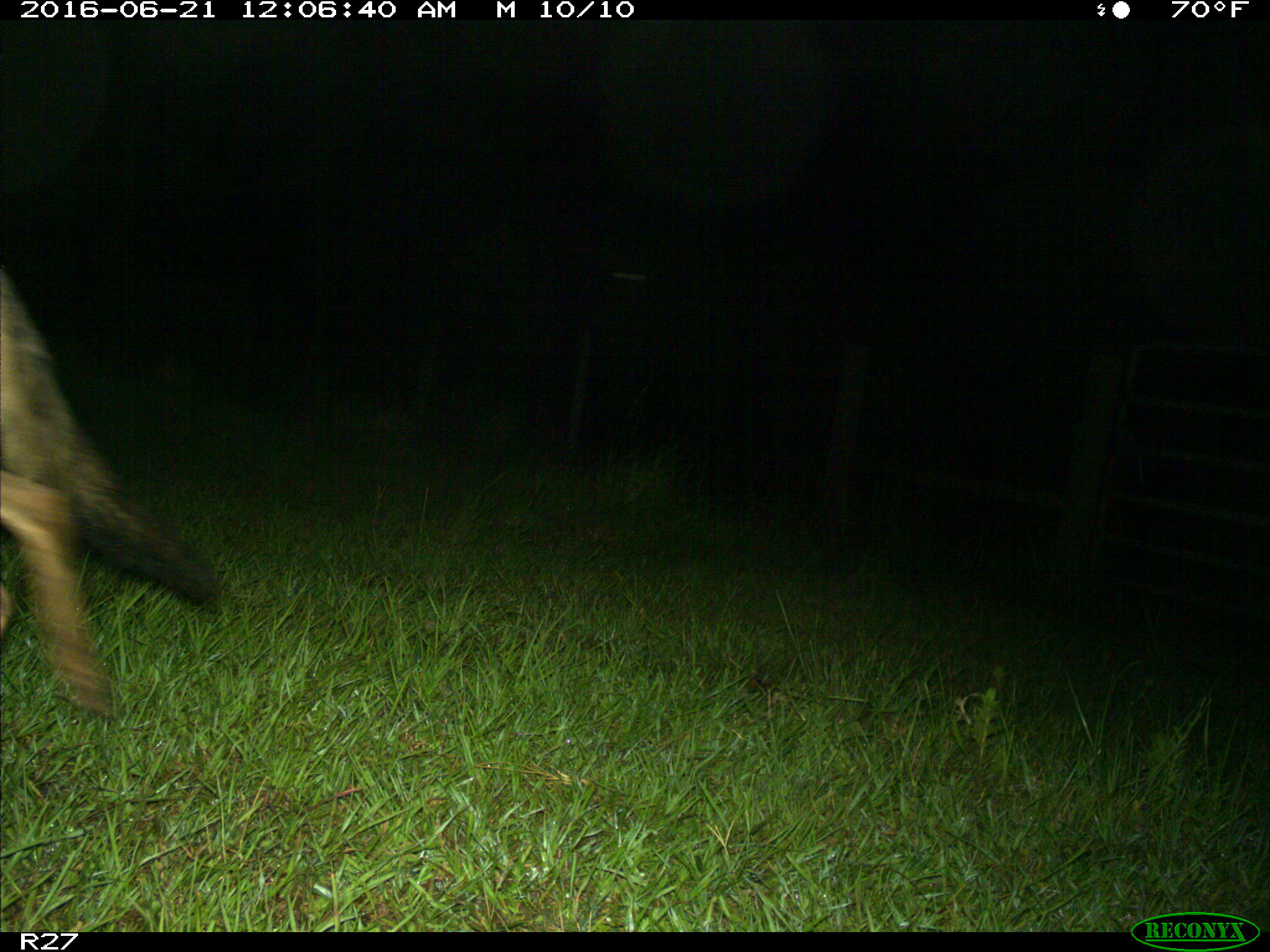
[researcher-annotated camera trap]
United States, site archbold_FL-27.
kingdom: Animalia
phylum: Chordata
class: Mammalia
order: Carnivora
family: Canidae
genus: Canis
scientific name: Canis latrans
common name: coyote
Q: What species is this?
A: Canis latrans (coyote).